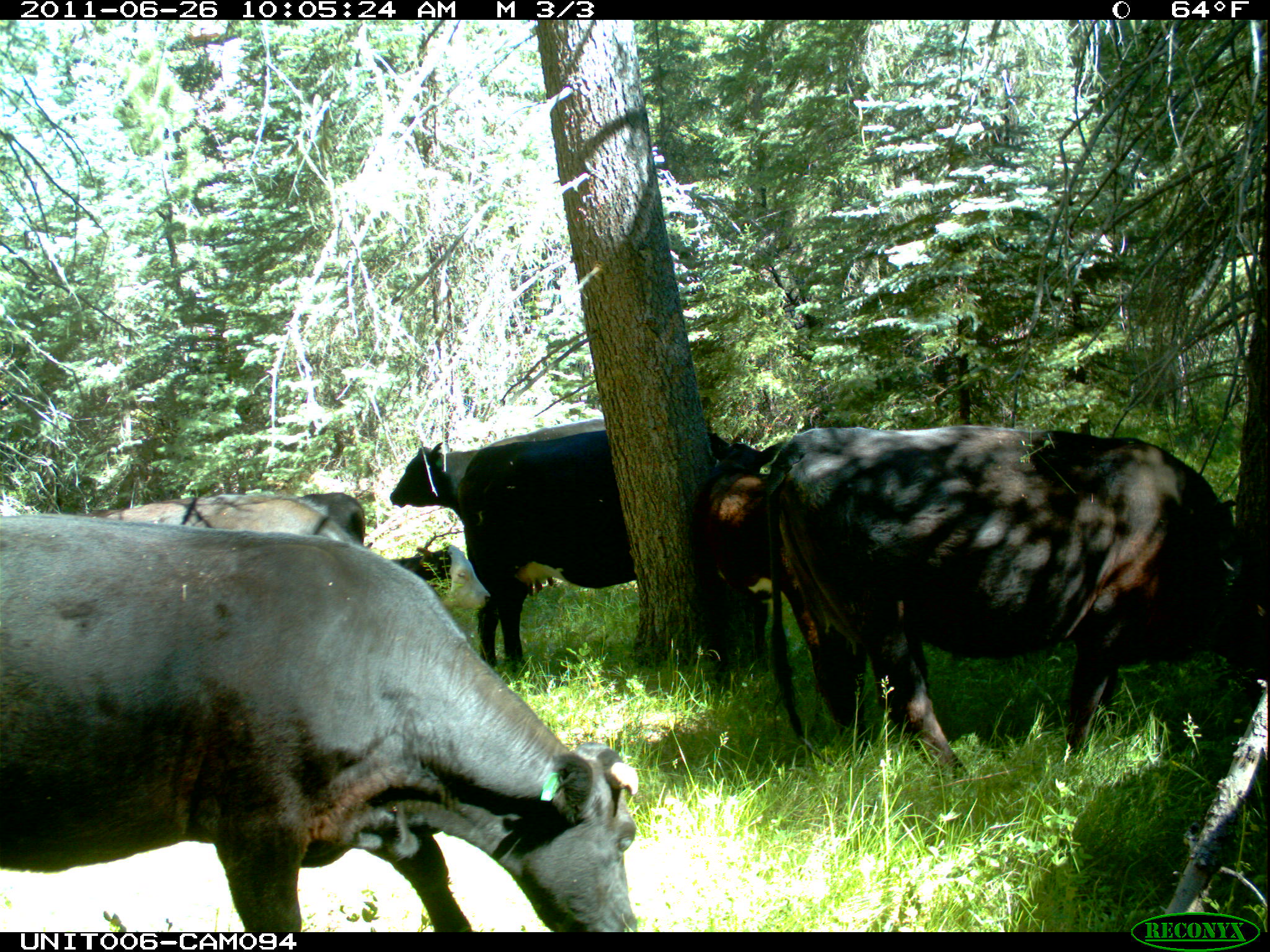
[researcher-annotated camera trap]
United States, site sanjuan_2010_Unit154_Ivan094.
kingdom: Animalia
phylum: Chordata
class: Mammalia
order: Artiodactyla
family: Bovidae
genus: Bos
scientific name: Bos taurus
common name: domestic cow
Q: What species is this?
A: Bos taurus (domestic cow).